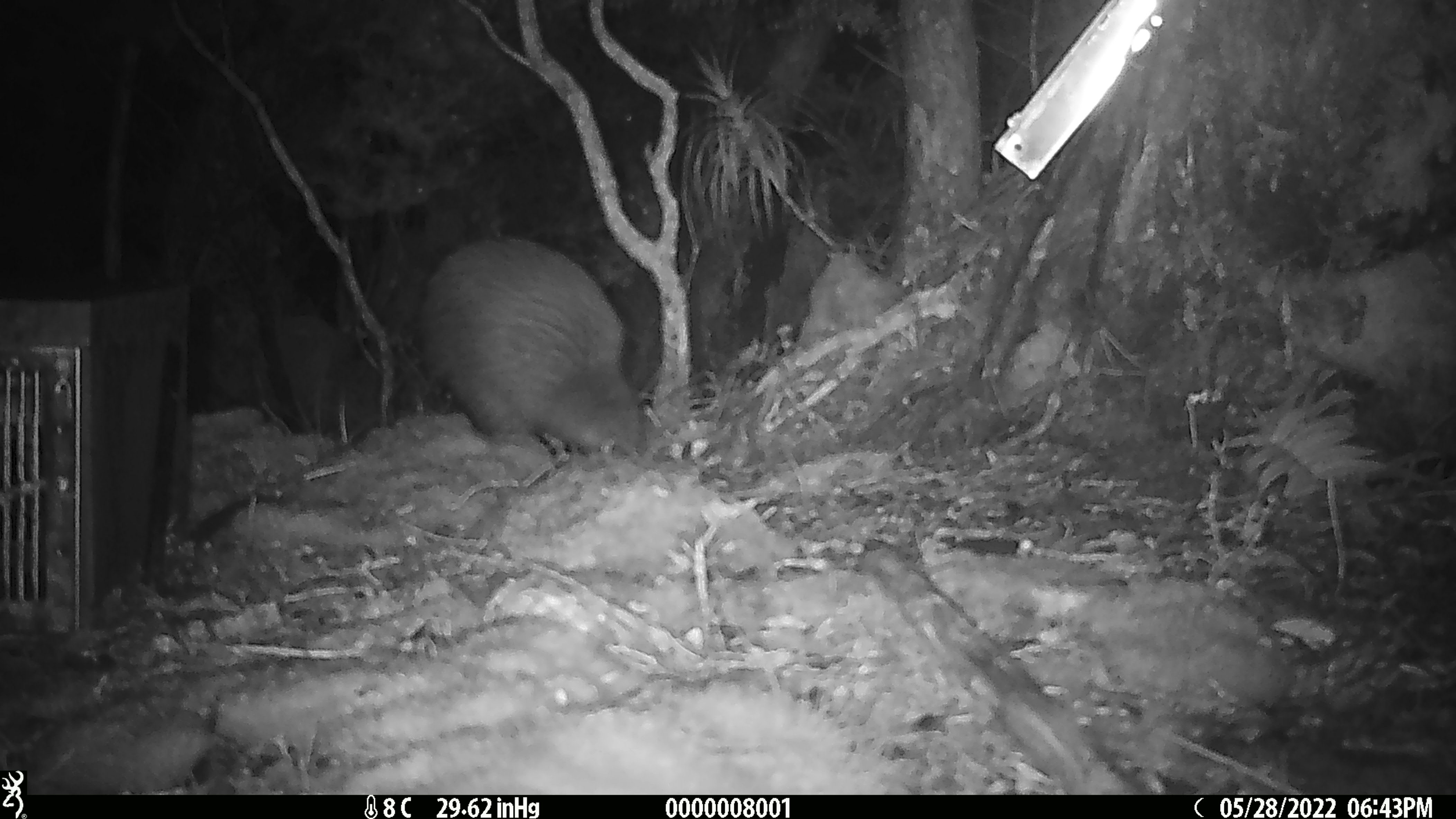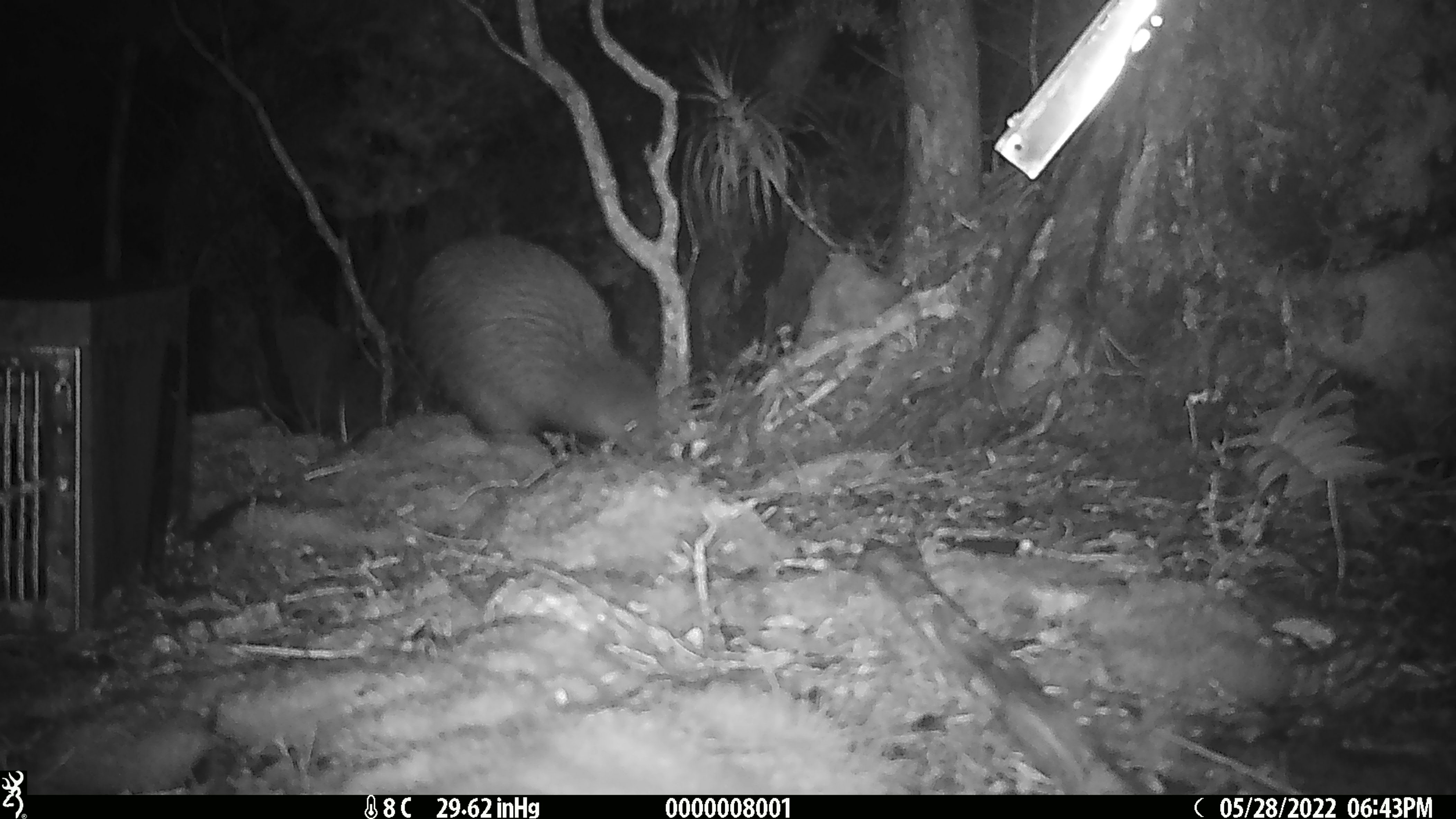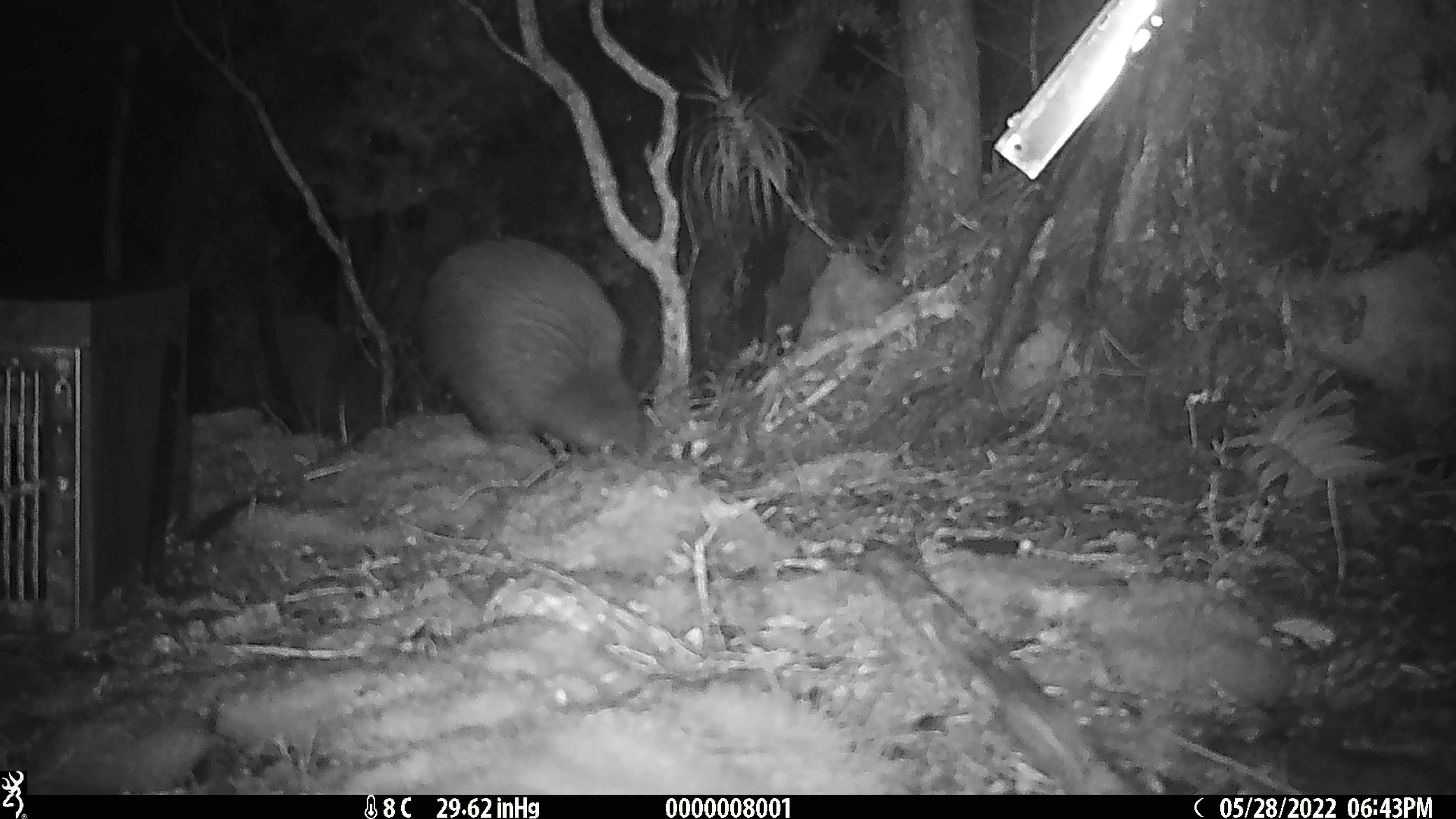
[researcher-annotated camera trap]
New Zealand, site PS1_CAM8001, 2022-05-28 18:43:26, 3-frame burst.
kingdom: Animalia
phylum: Chordata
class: Aves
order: Apterygiformes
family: Apterygidae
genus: Apteryx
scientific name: Apteryx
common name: kiwi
Kiwi (Apteryx).